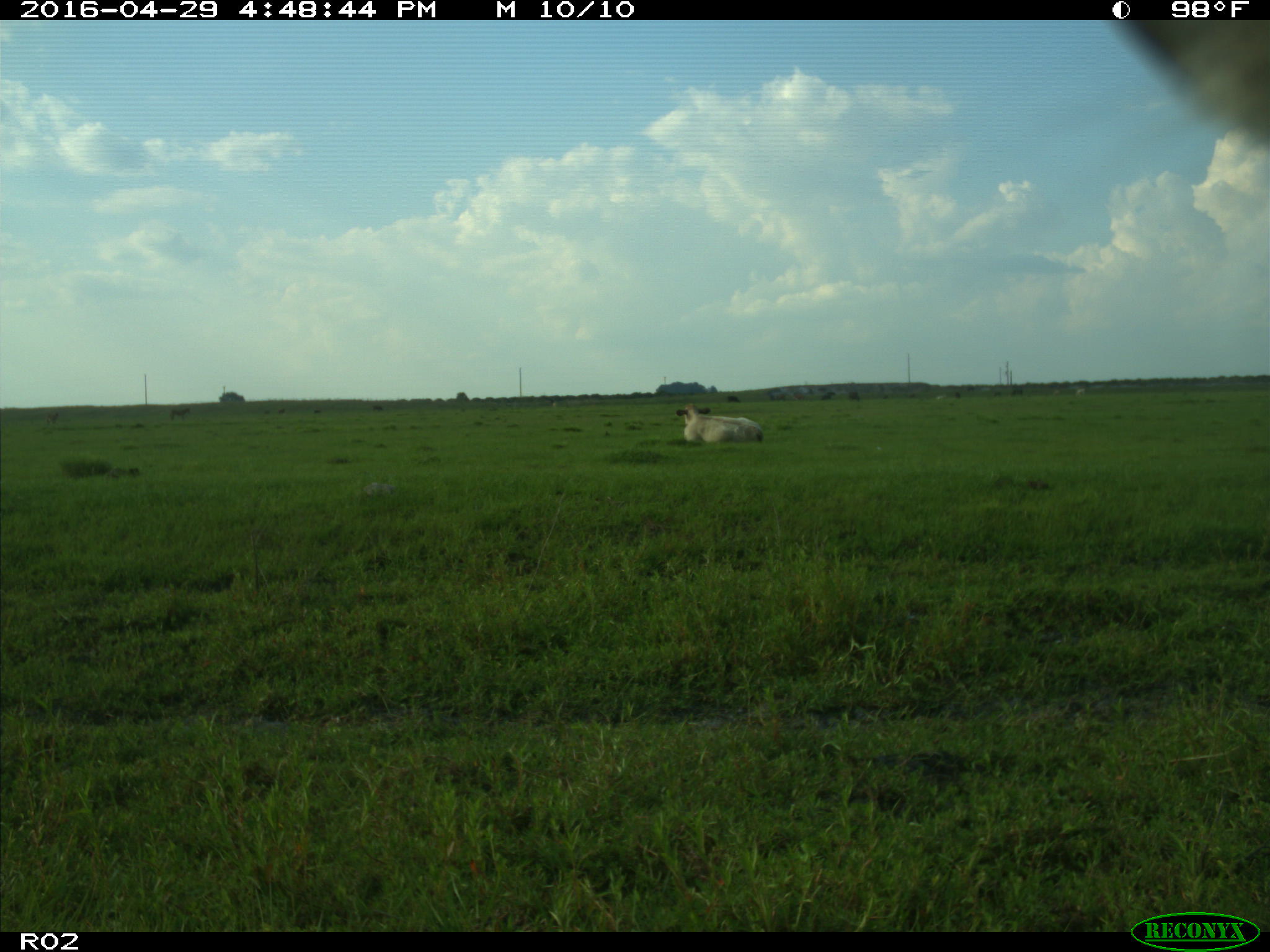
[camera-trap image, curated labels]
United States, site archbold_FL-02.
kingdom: Animalia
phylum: Chordata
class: Mammalia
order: Artiodactyla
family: Bovidae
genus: Bos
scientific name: Bos taurus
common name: domestic cow